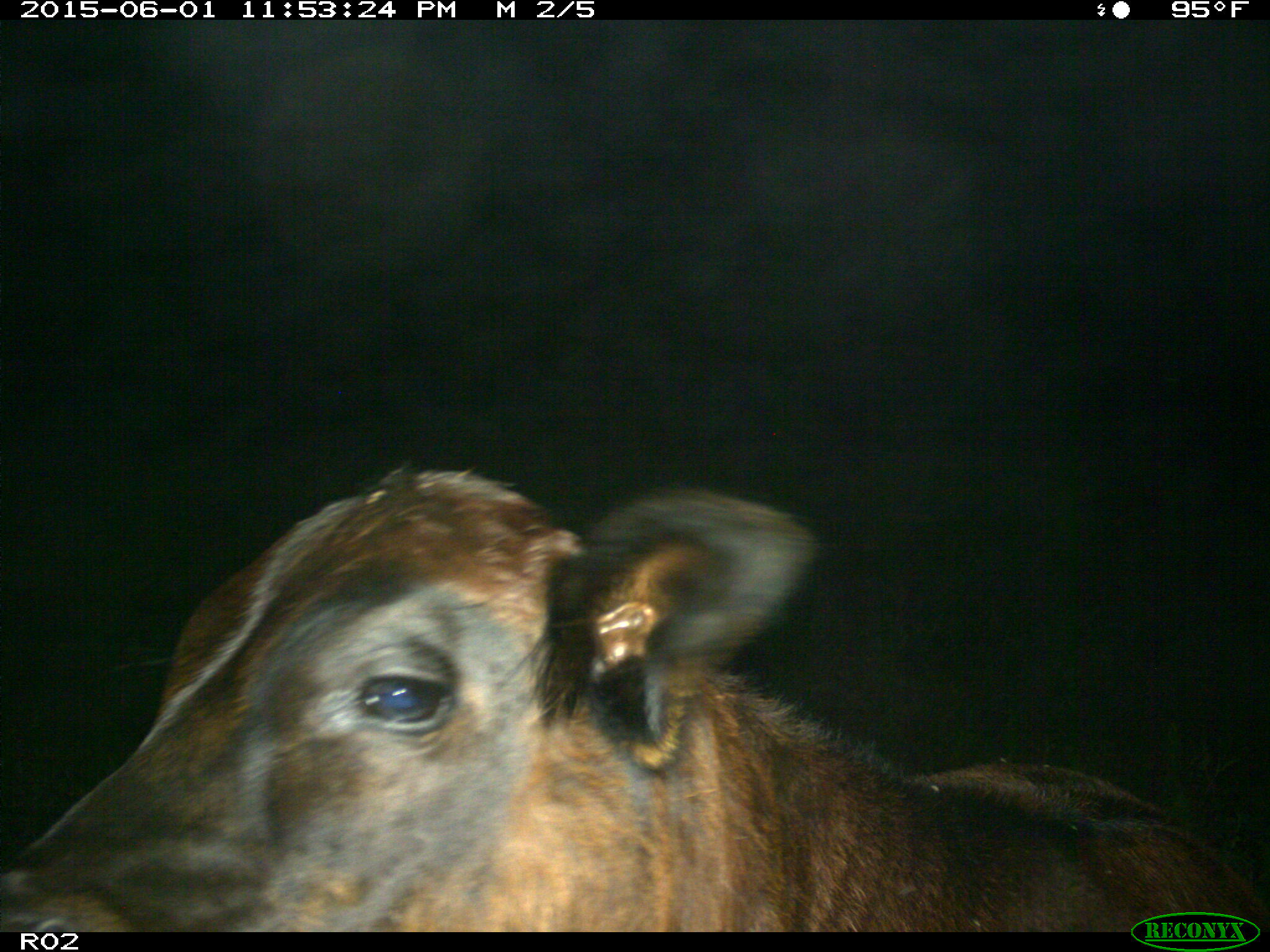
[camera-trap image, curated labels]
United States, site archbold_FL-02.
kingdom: Animalia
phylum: Chordata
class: Mammalia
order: Artiodactyla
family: Bovidae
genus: Bos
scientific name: Bos taurus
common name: domestic cow